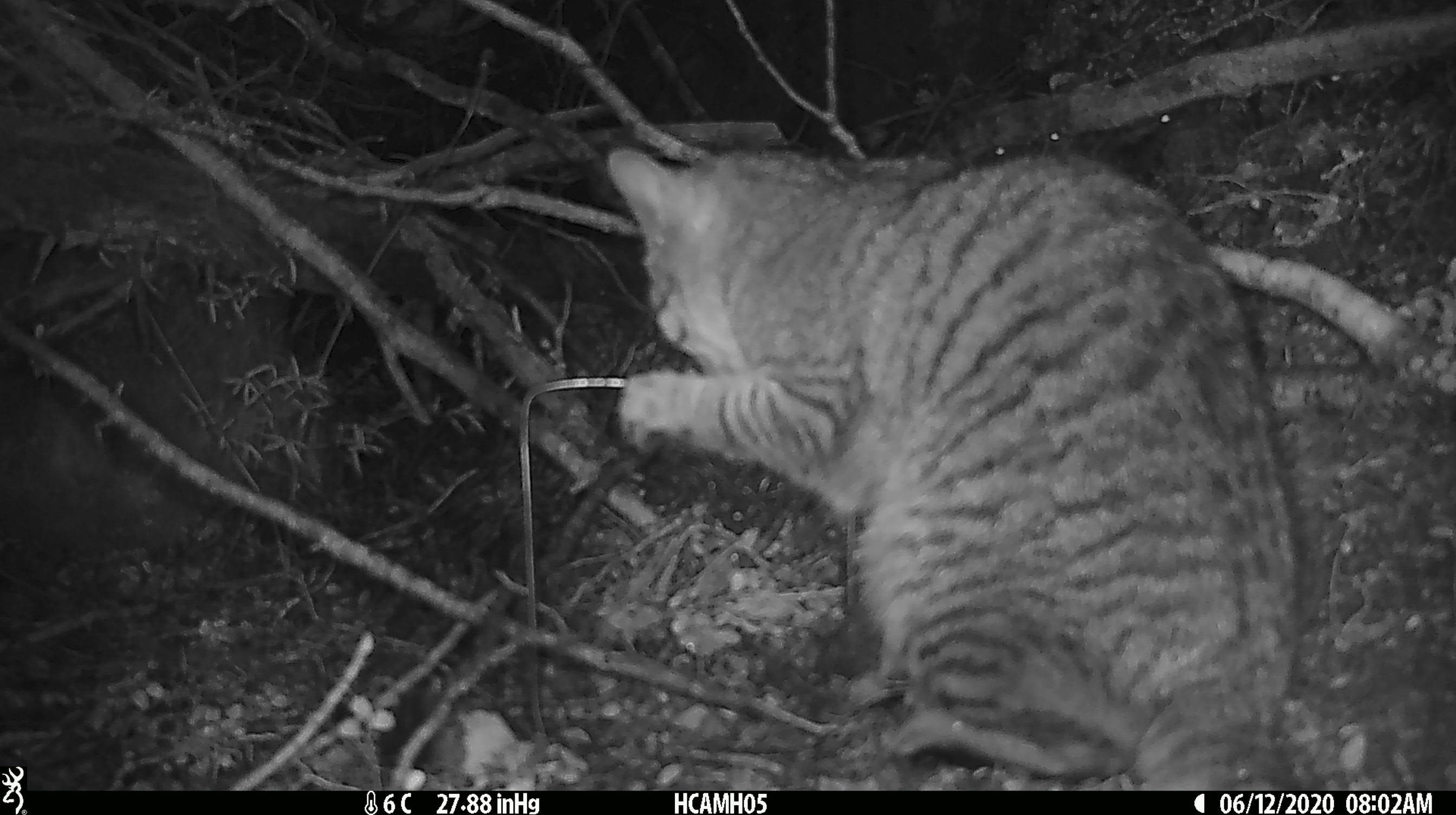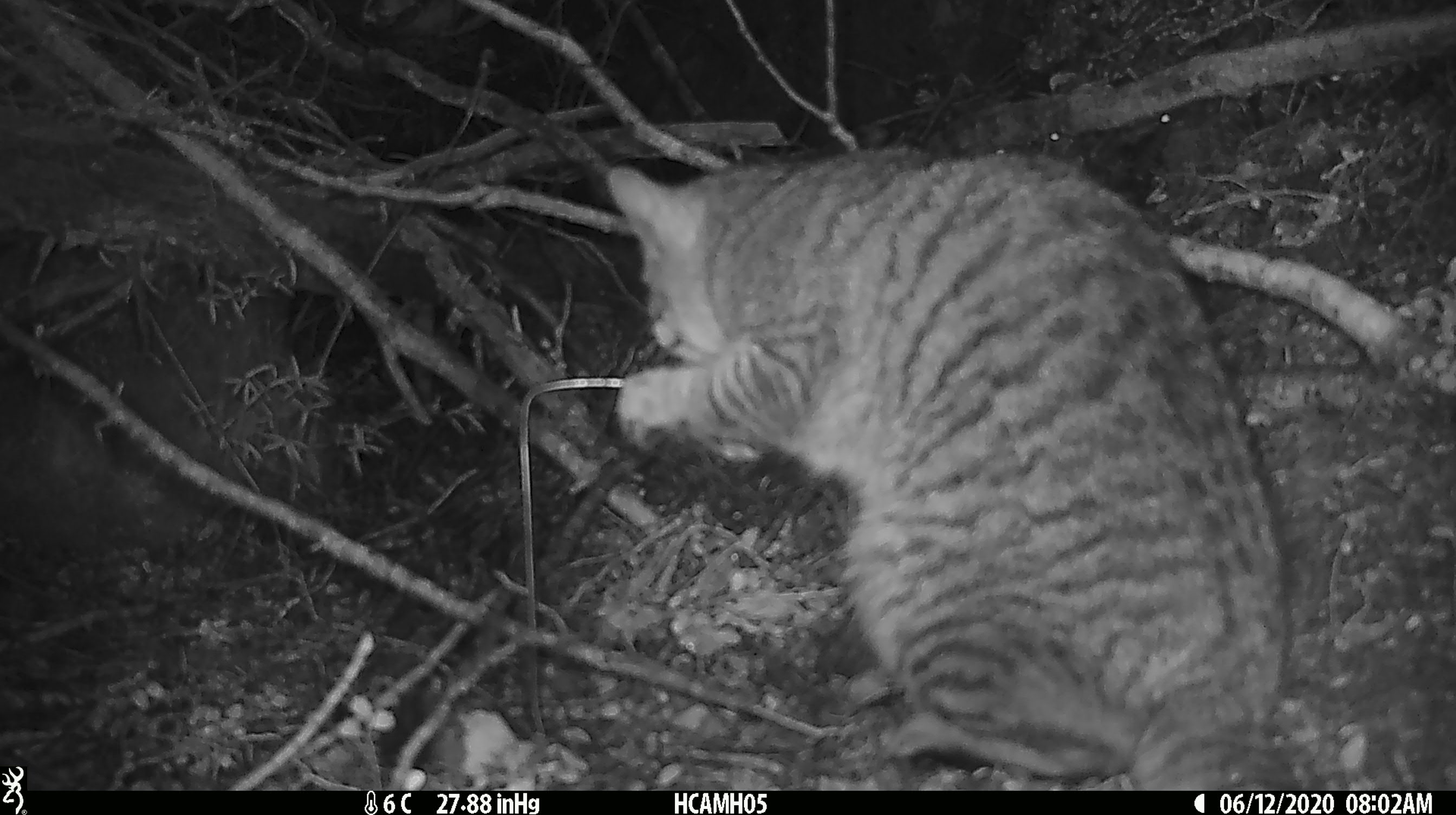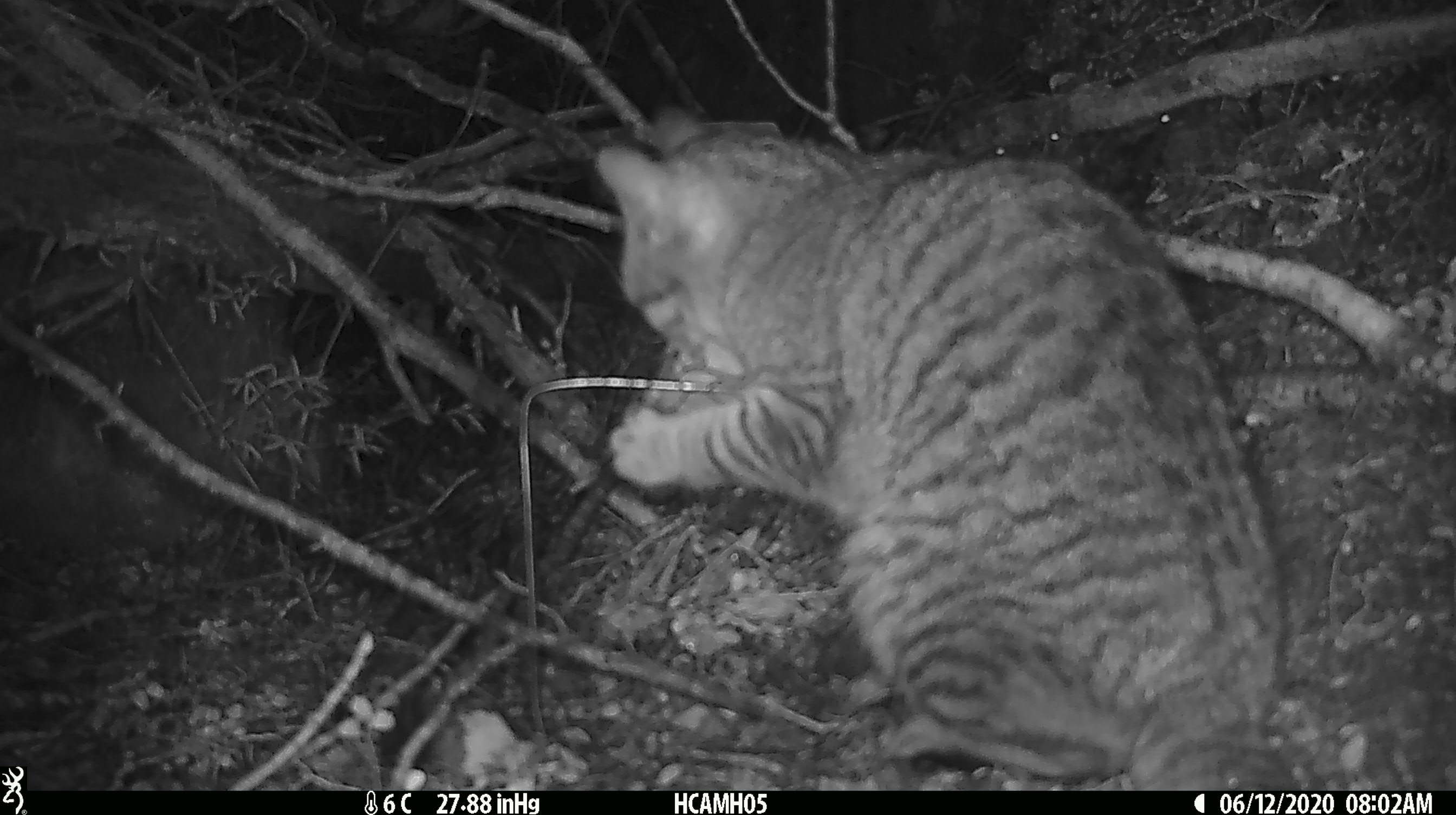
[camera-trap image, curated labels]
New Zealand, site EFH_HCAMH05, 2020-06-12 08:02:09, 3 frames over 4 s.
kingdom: Animalia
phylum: Chordata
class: Mammalia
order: Carnivora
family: Felidae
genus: Felis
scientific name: Felis catus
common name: domestic cat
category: cat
Cat (domestic cat) (Felis catus).